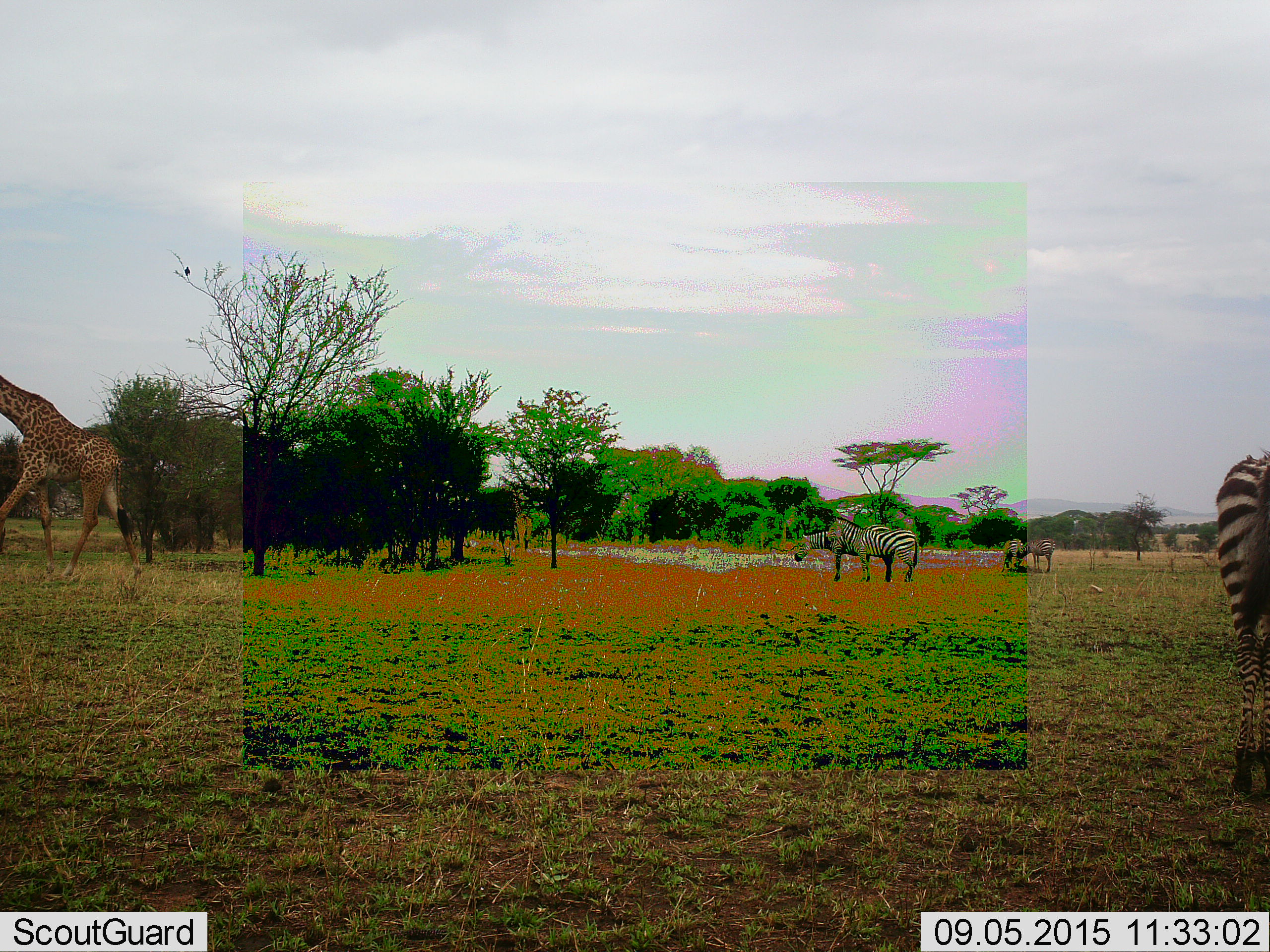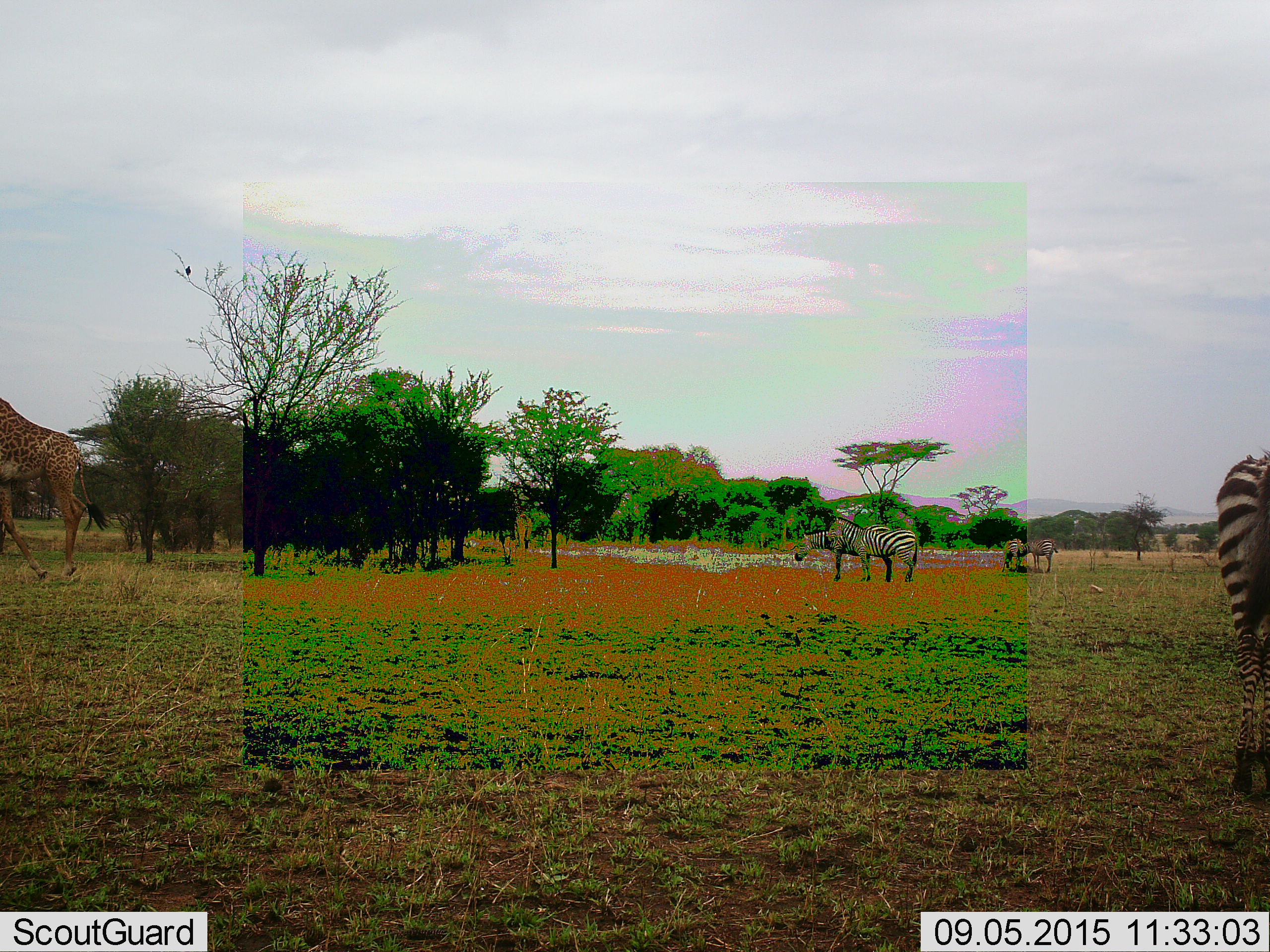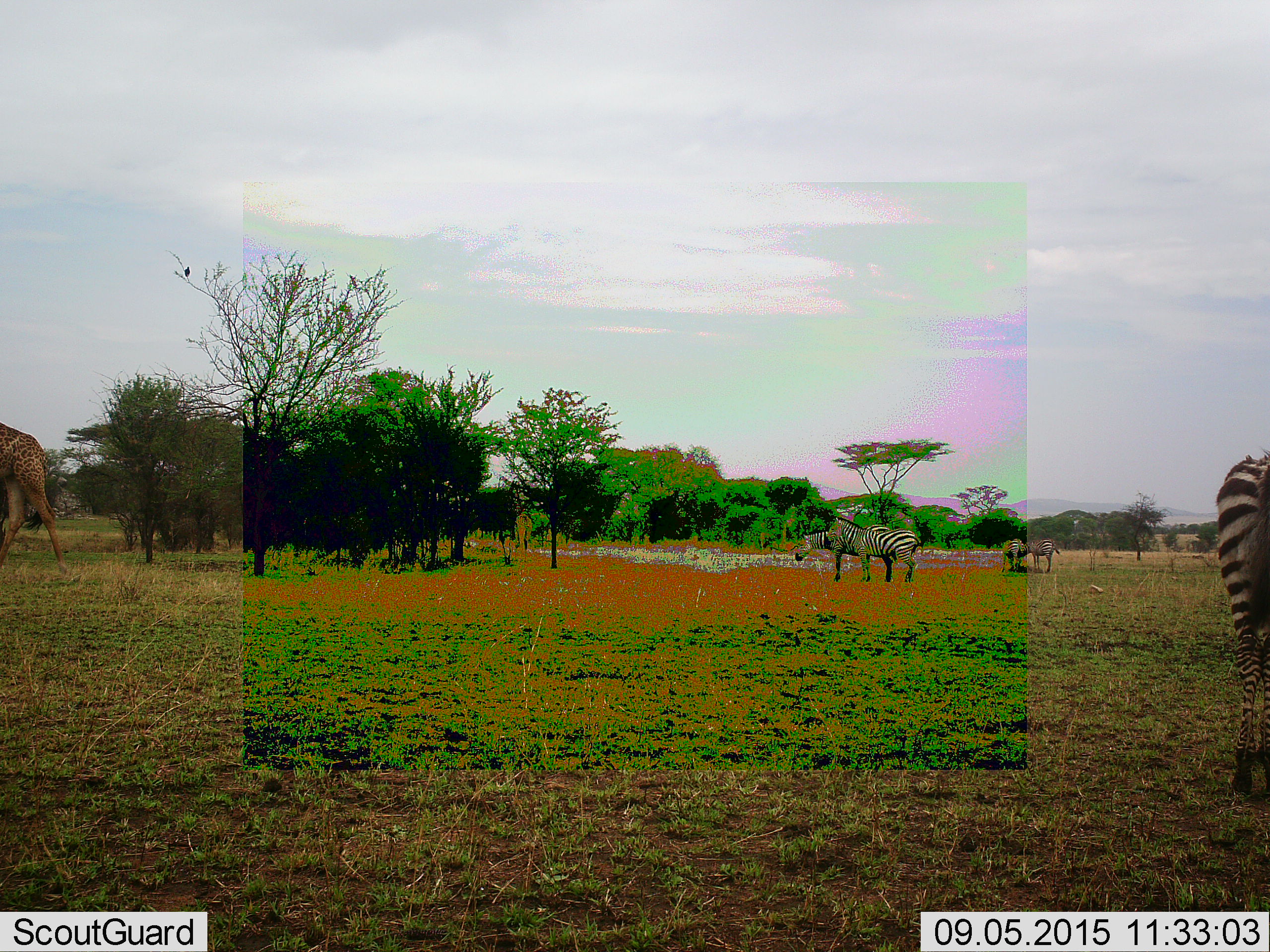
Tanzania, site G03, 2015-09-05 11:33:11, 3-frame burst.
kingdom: Animalia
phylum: Chordata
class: Mammalia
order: Artiodactyla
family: Giraffidae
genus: Giraffa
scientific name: Giraffa camelopardalis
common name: giraffe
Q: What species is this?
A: Giraffe (Giraffa camelopardalis).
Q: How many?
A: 1.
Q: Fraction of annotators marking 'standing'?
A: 12%.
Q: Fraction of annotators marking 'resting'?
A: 0%.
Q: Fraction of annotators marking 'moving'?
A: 100%.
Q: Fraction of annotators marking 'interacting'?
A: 0%.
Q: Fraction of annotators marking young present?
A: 0%.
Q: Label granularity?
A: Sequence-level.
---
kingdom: Animalia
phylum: Chordata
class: Mammalia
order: Perissodactyla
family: Equidae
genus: Equus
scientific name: Equus quagga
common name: plains zebra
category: zebra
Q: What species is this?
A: Zebra (plains zebra) (Equus quagga).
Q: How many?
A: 5.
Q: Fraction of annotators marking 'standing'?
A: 84%.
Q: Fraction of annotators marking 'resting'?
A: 0%.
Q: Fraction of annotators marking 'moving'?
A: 11%.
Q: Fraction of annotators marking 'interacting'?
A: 0%.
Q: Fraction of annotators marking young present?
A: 11%.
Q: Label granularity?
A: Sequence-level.